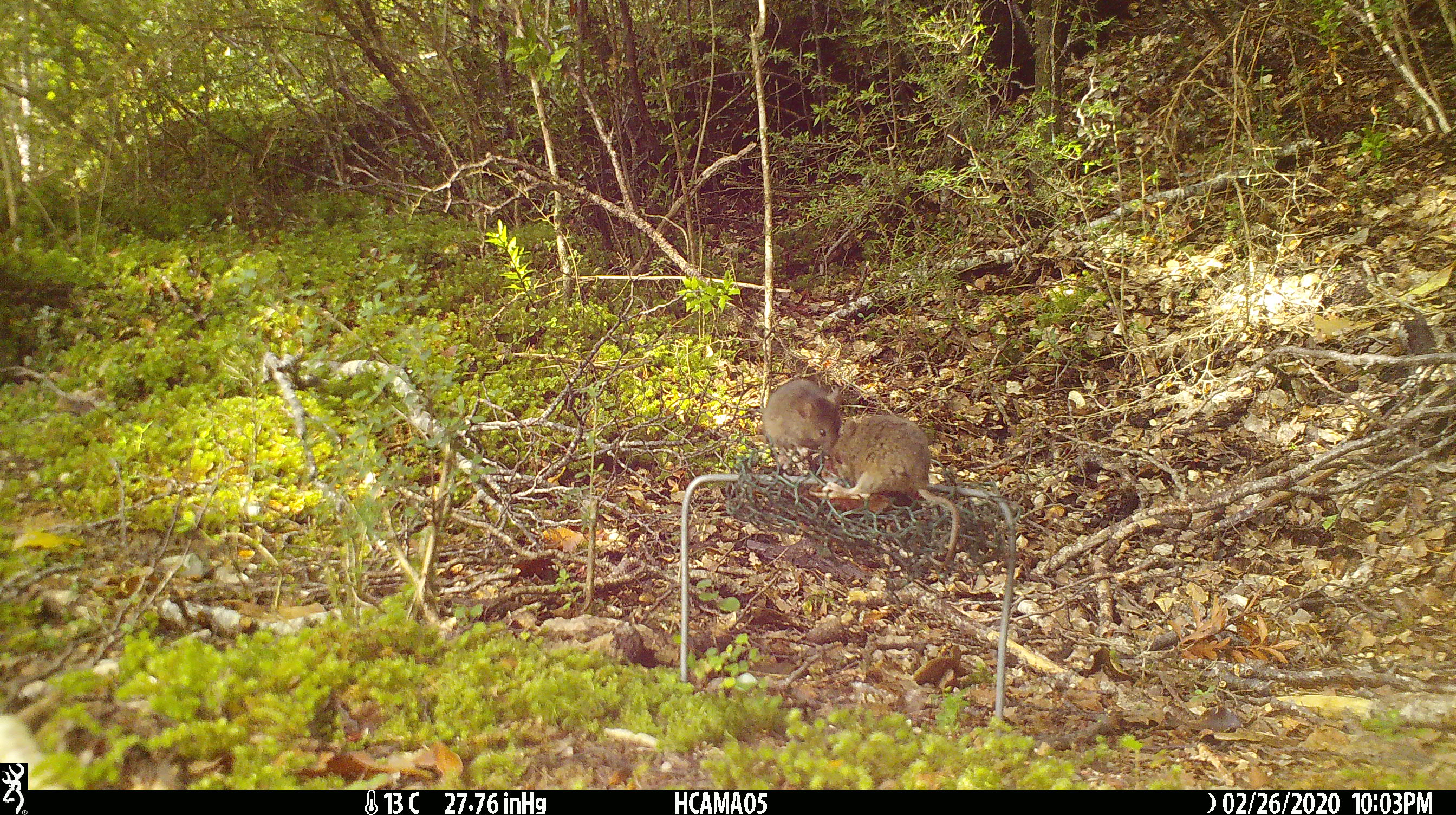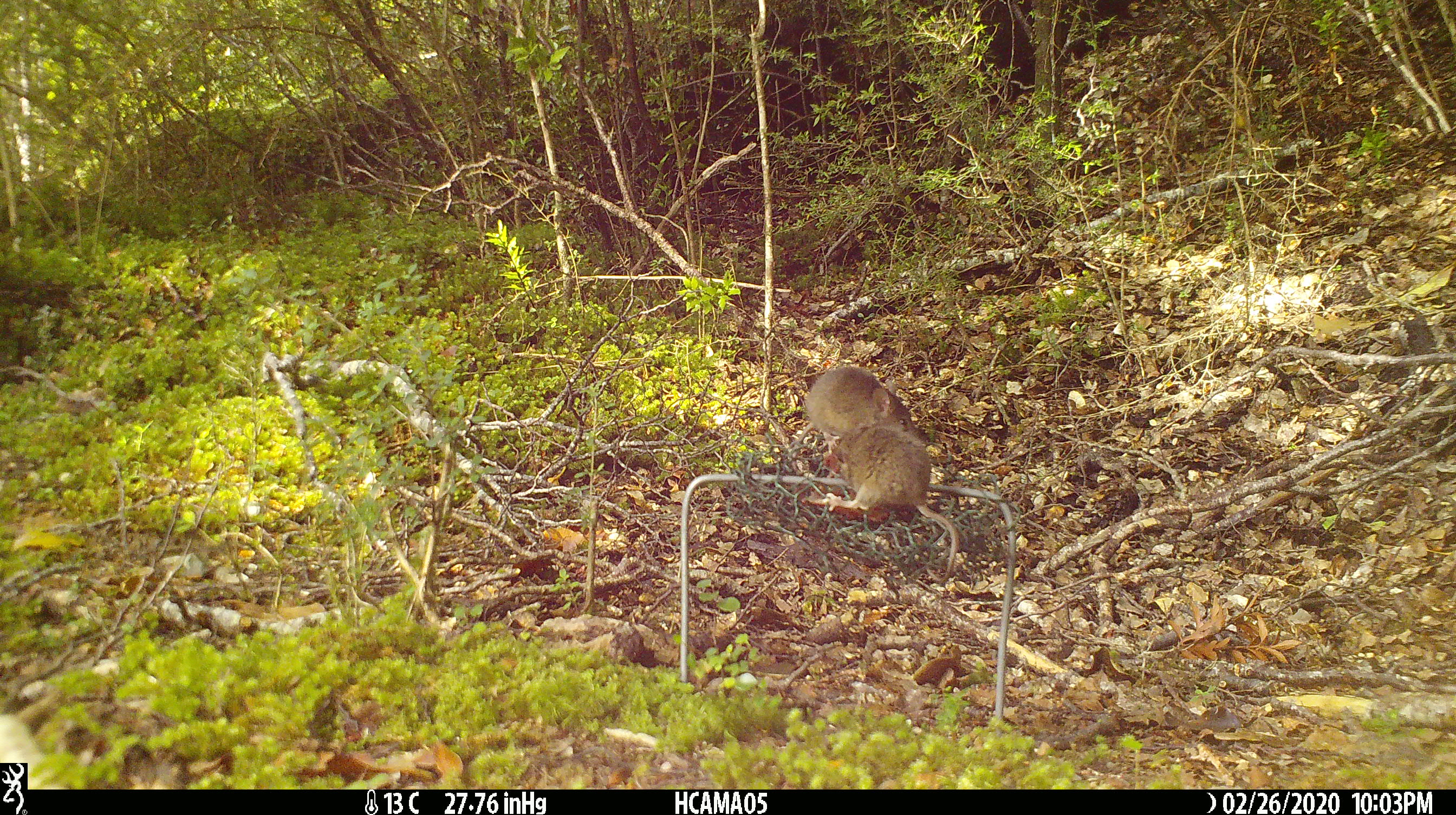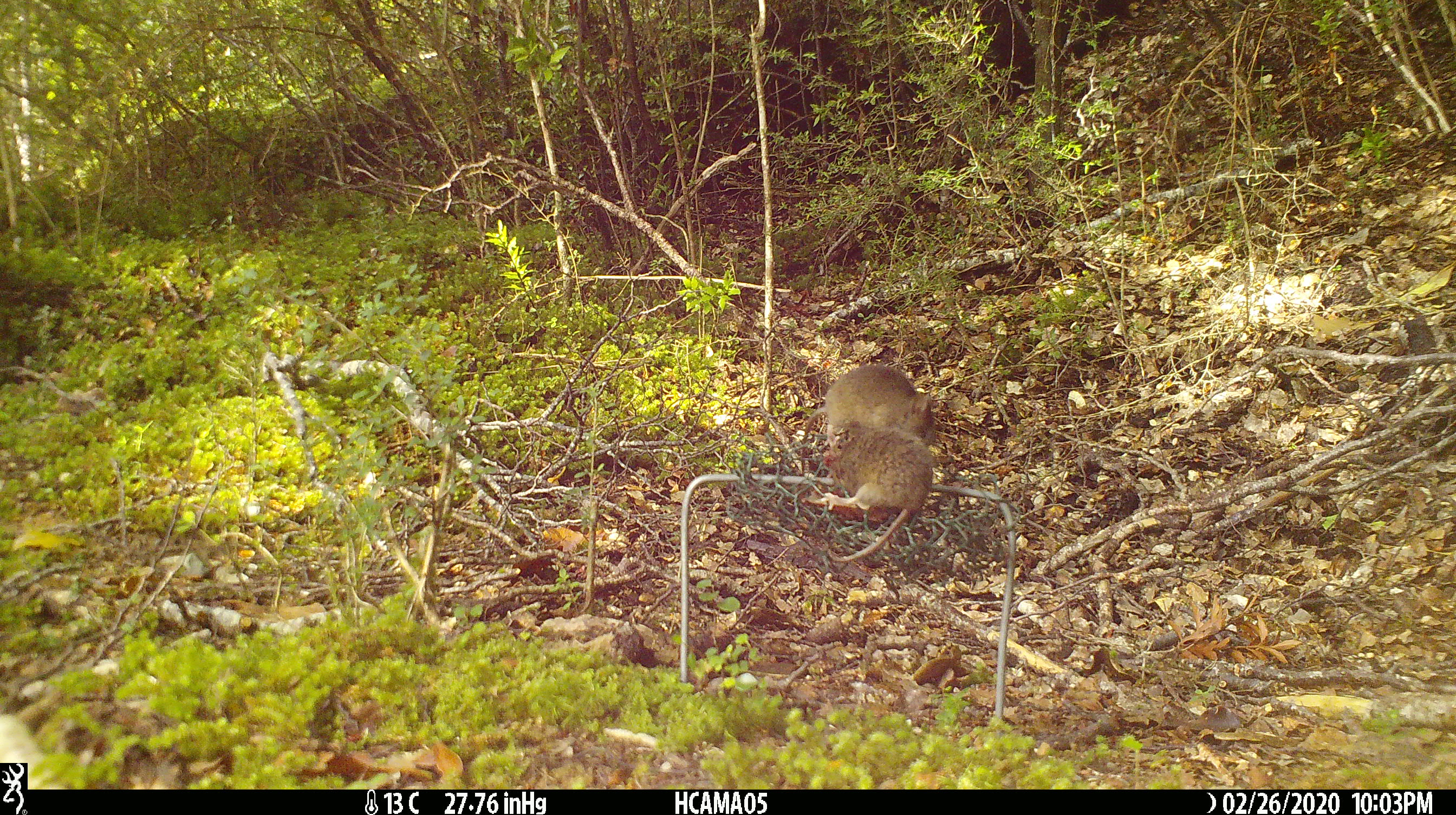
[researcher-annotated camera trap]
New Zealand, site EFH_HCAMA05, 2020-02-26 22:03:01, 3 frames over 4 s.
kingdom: Animalia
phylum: Chordata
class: Mammalia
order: Rodentia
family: Muridae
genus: Mus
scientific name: Mus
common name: mouse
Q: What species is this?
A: Mouse (Mus).